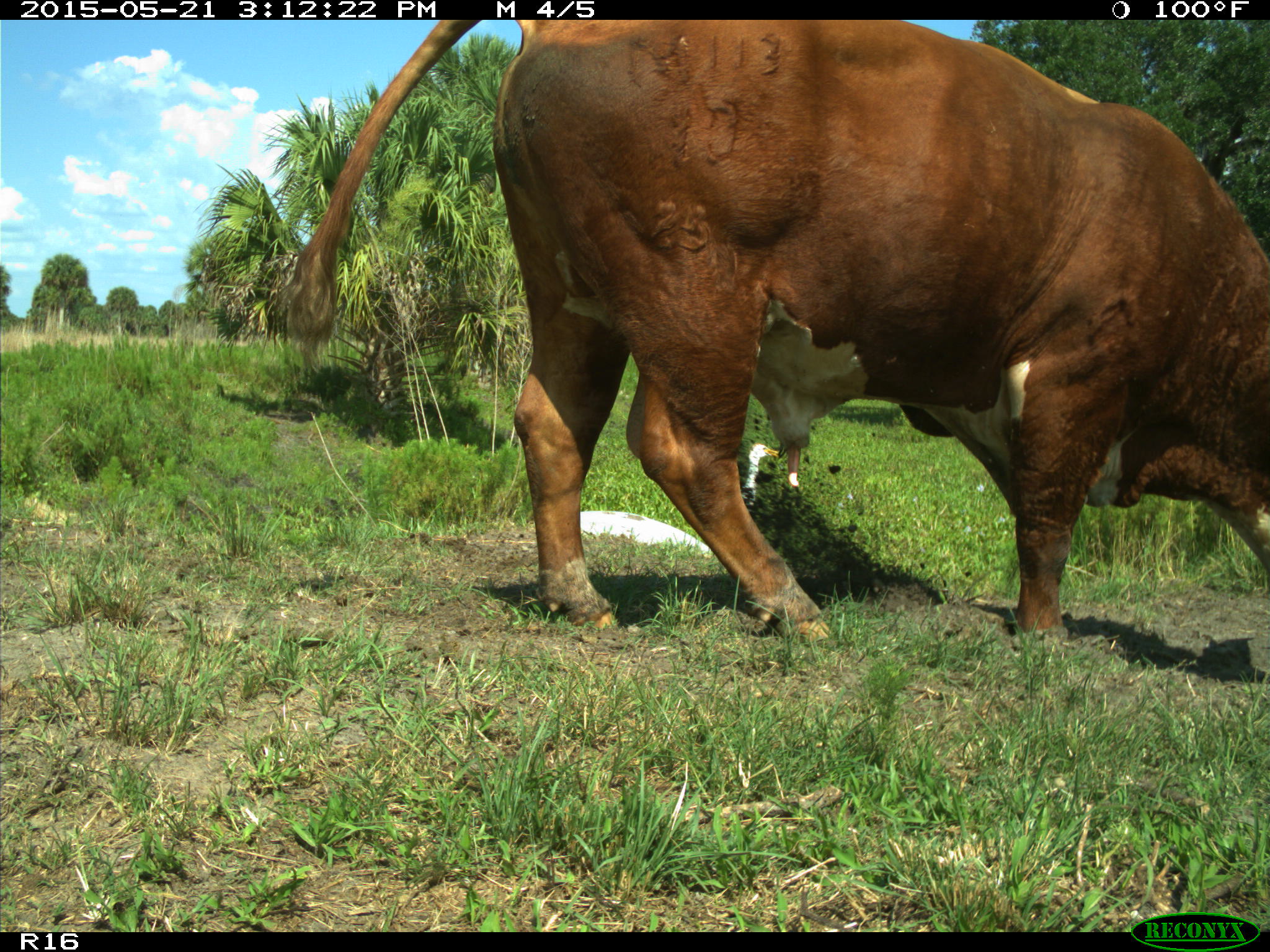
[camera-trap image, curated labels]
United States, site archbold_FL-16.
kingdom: Animalia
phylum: Chordata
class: Mammalia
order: Artiodactyla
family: Bovidae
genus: Bos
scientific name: Bos taurus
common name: domestic cow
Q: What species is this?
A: Bos taurus (domestic cow).